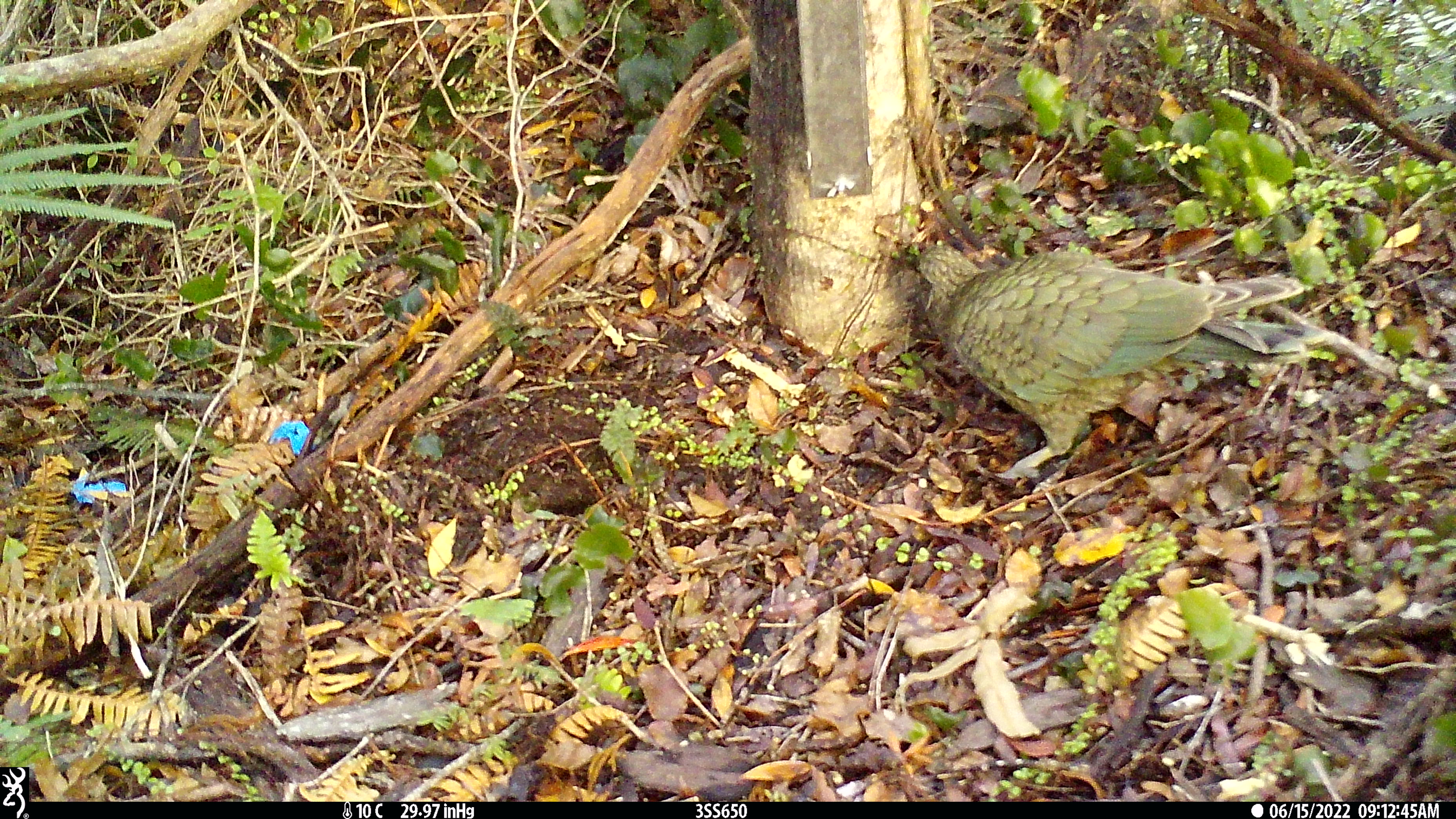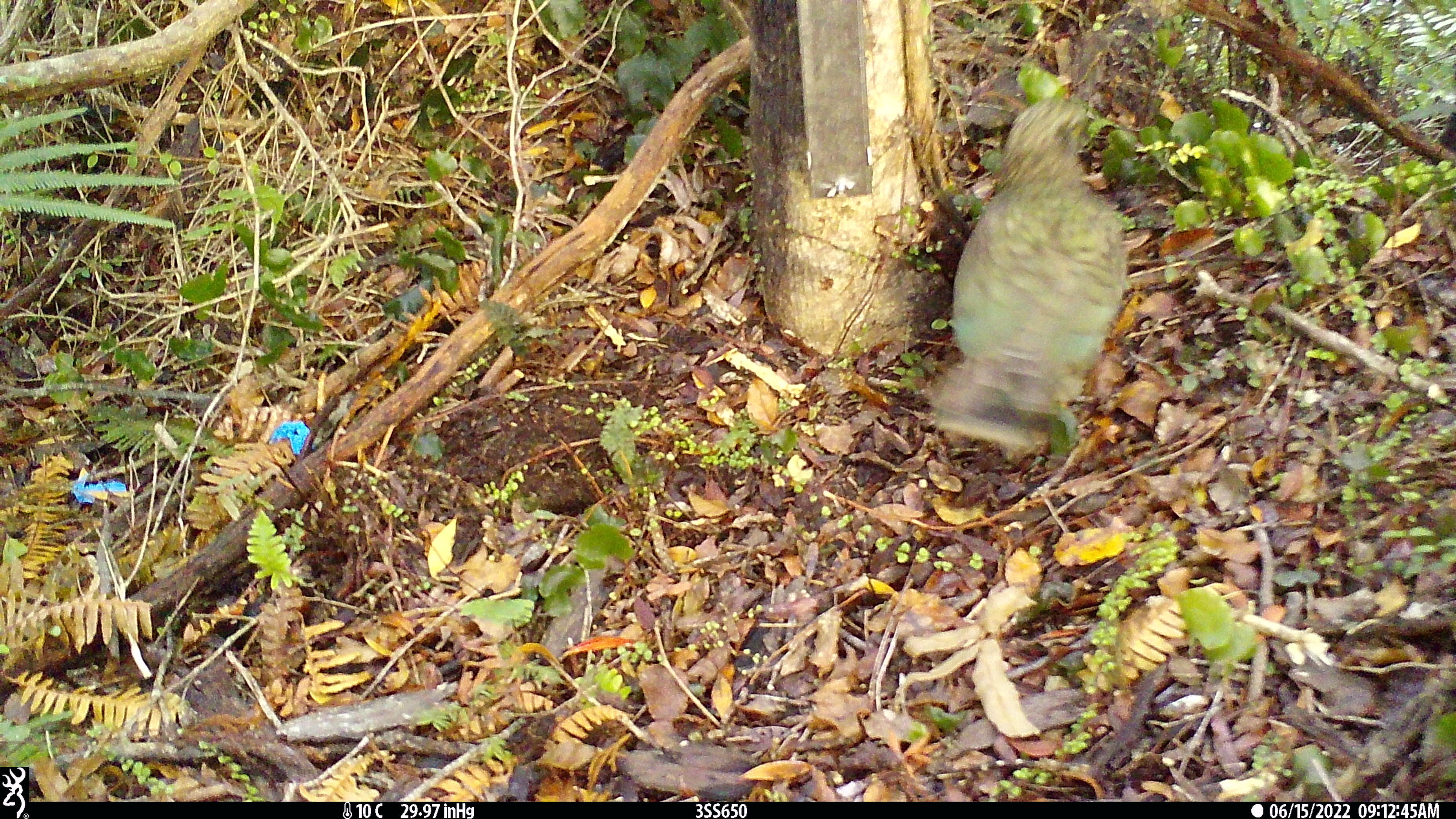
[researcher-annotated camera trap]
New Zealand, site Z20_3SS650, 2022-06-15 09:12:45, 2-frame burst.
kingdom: Animalia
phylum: Chordata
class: Aves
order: Psittaciformes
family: Strigopidae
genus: Nestor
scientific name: Nestor notabilis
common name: kea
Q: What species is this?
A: Kea (Nestor notabilis).